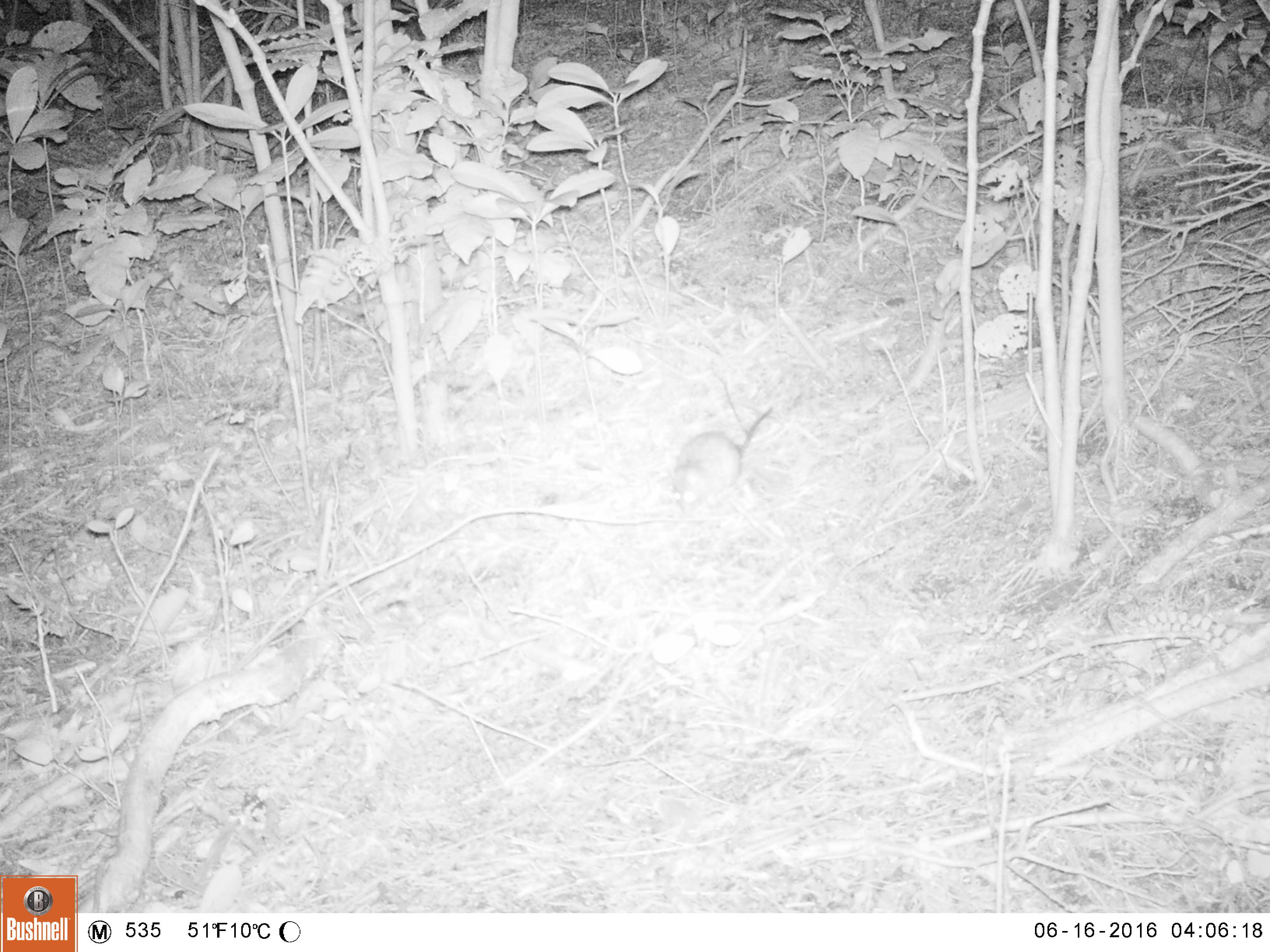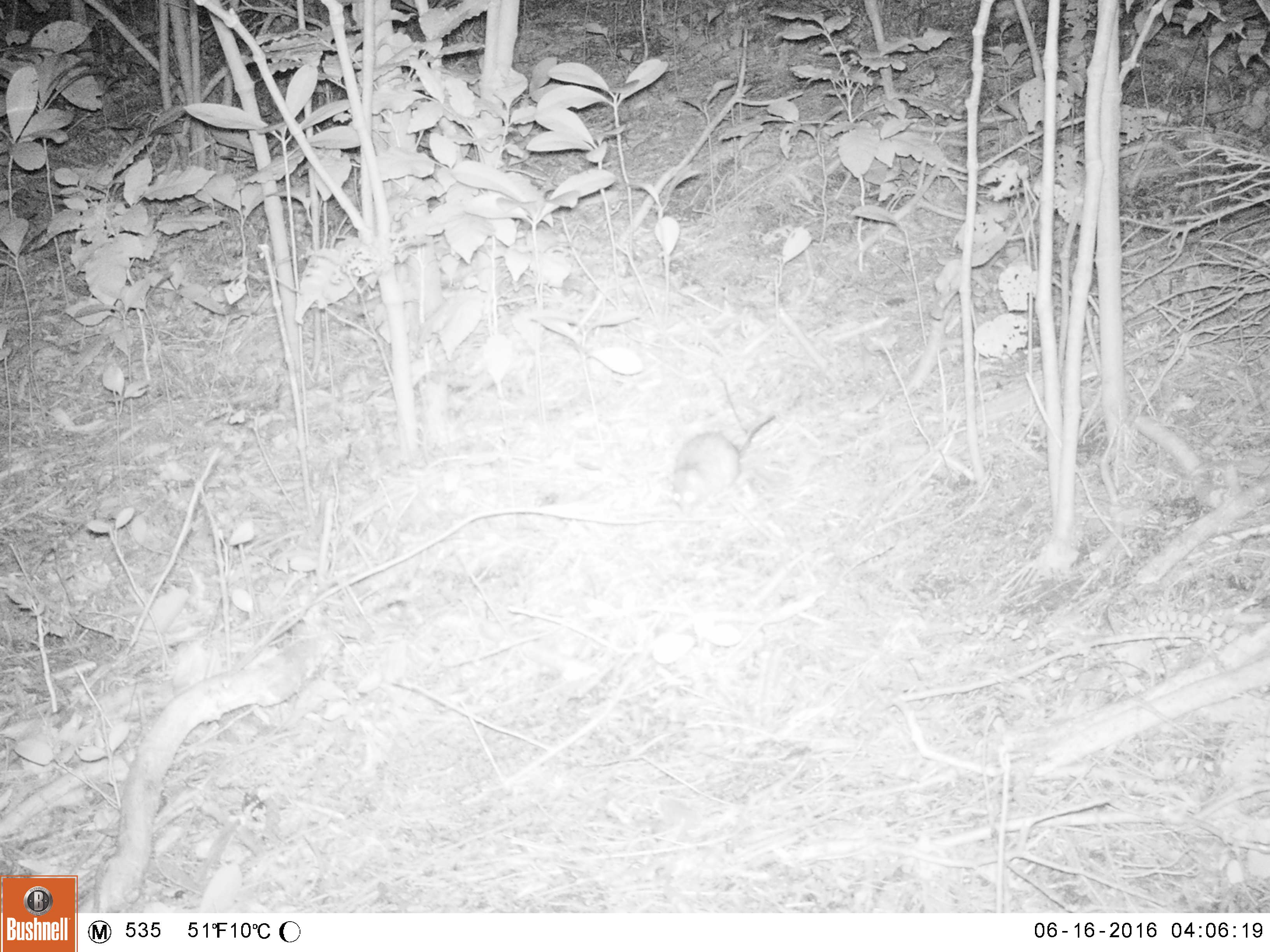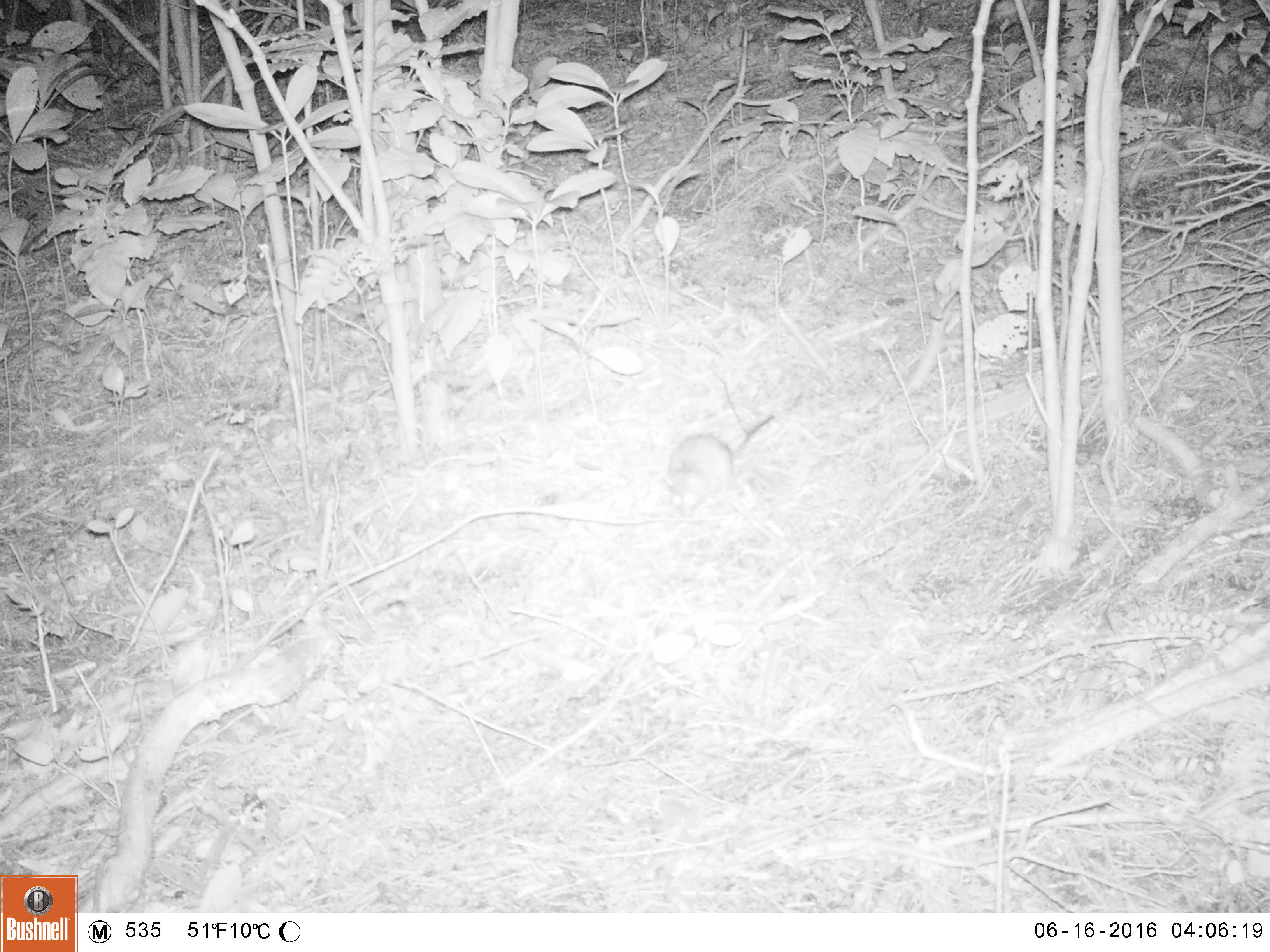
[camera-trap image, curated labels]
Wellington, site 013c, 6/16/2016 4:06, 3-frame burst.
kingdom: Animalia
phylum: Chordata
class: Mammalia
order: Rodentia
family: Muridae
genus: Rattus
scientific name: Rattus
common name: rat